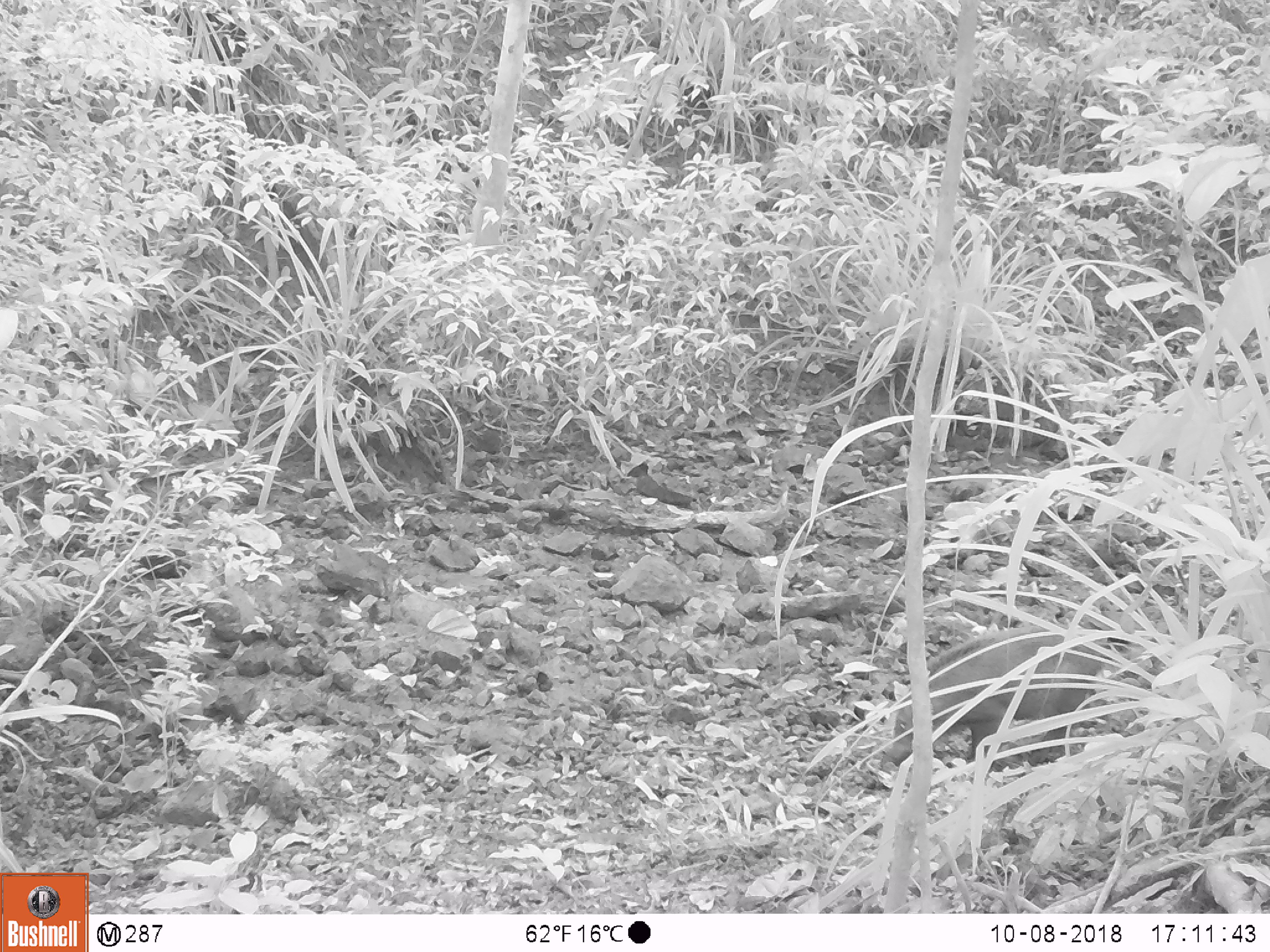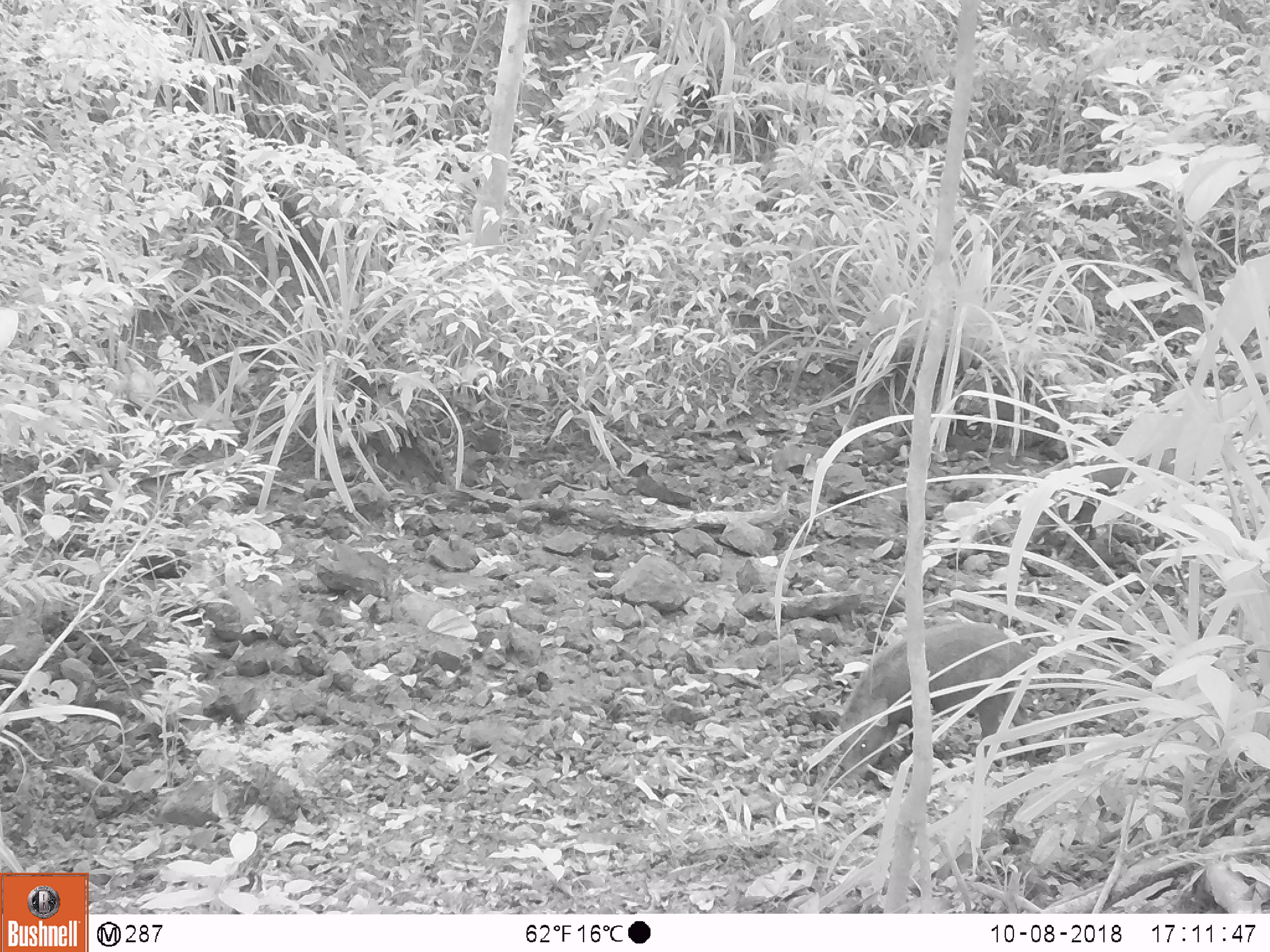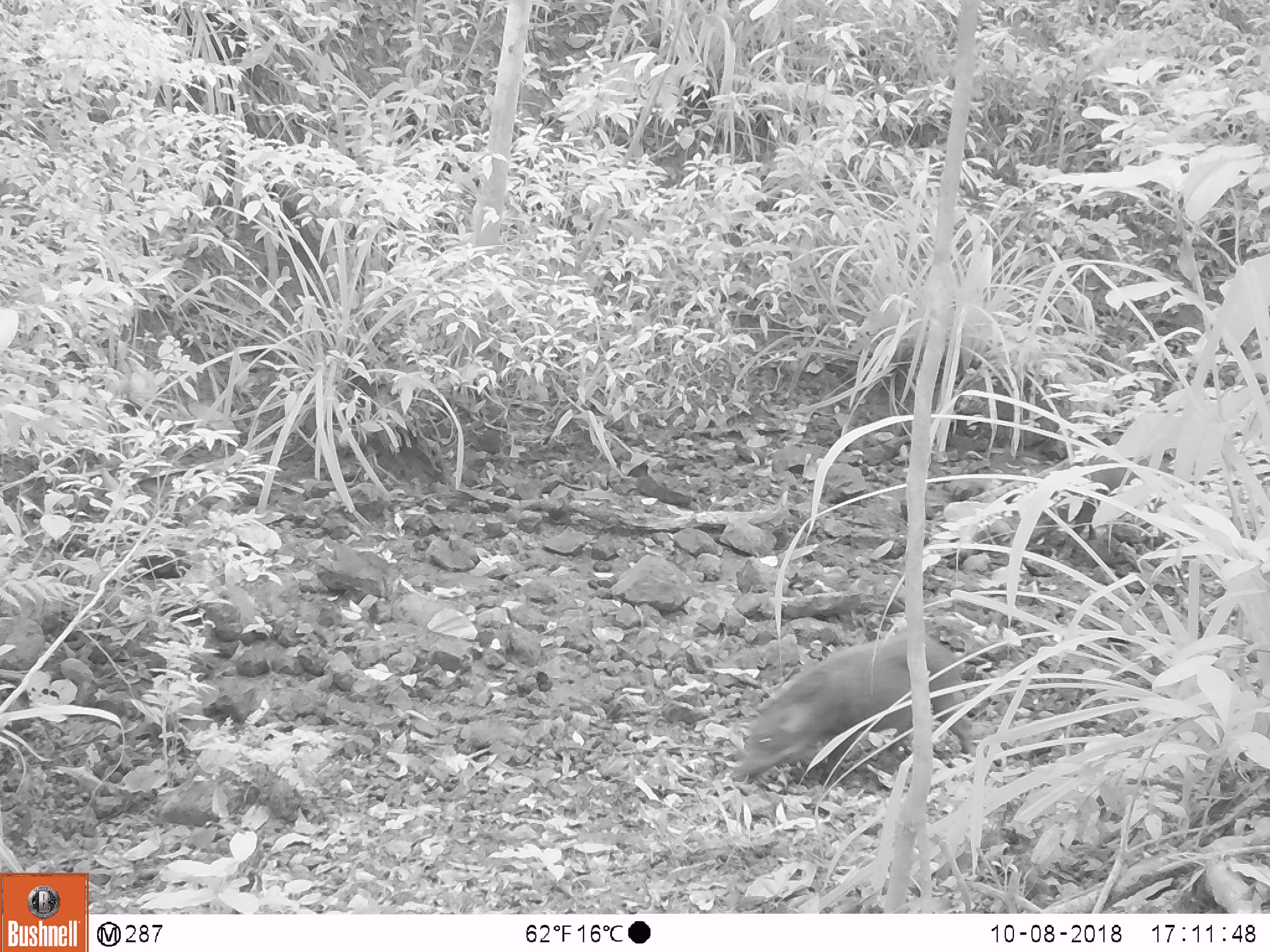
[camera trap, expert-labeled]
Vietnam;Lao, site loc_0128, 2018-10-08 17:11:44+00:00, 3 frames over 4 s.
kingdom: Animalia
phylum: Chordata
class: Mammalia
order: Artiodactyla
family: Suidae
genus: Sus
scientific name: Sus scrofa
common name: eurasian wild pig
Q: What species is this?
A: Eurasian wild pig (Sus scrofa).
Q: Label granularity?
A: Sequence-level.